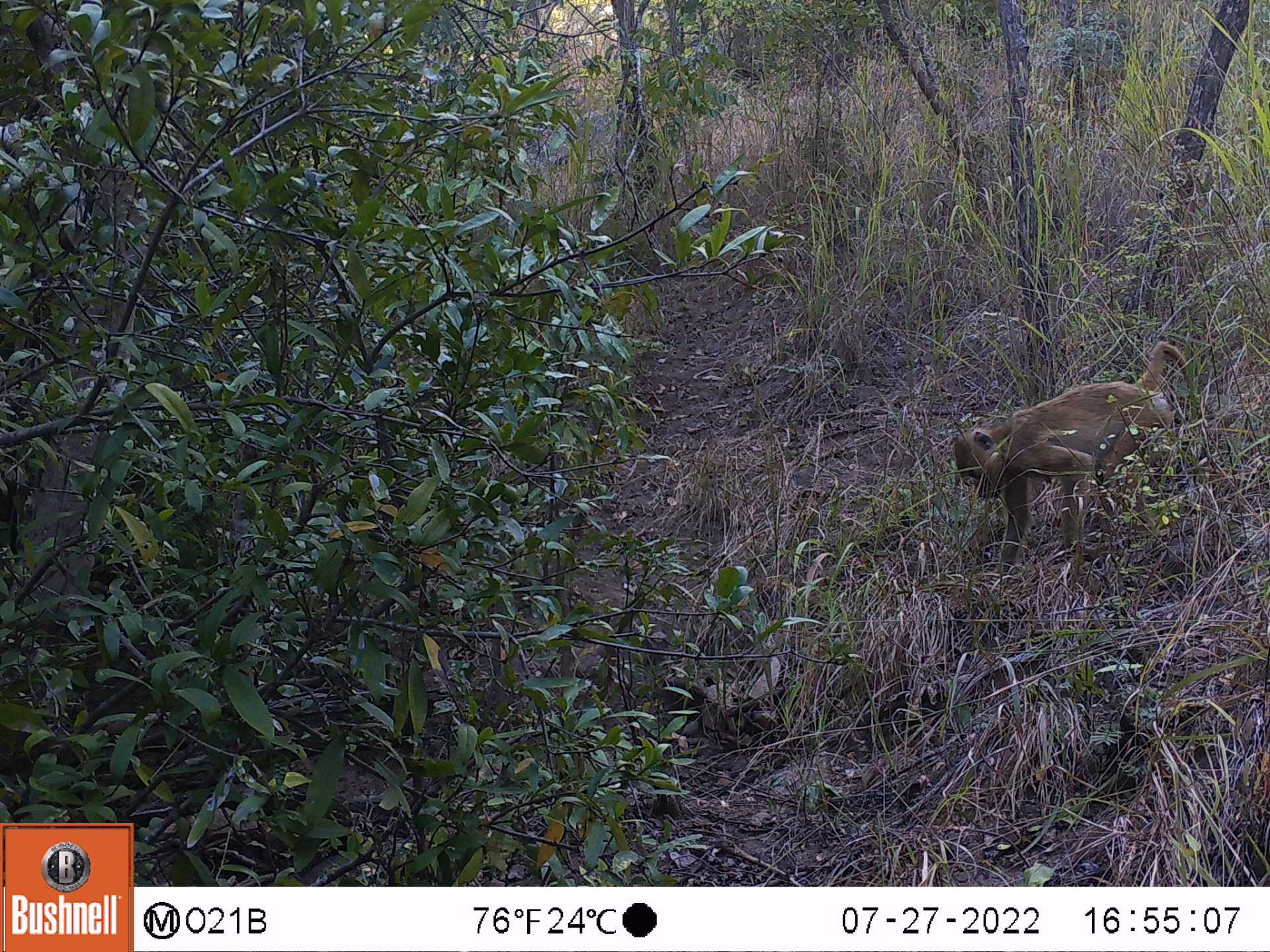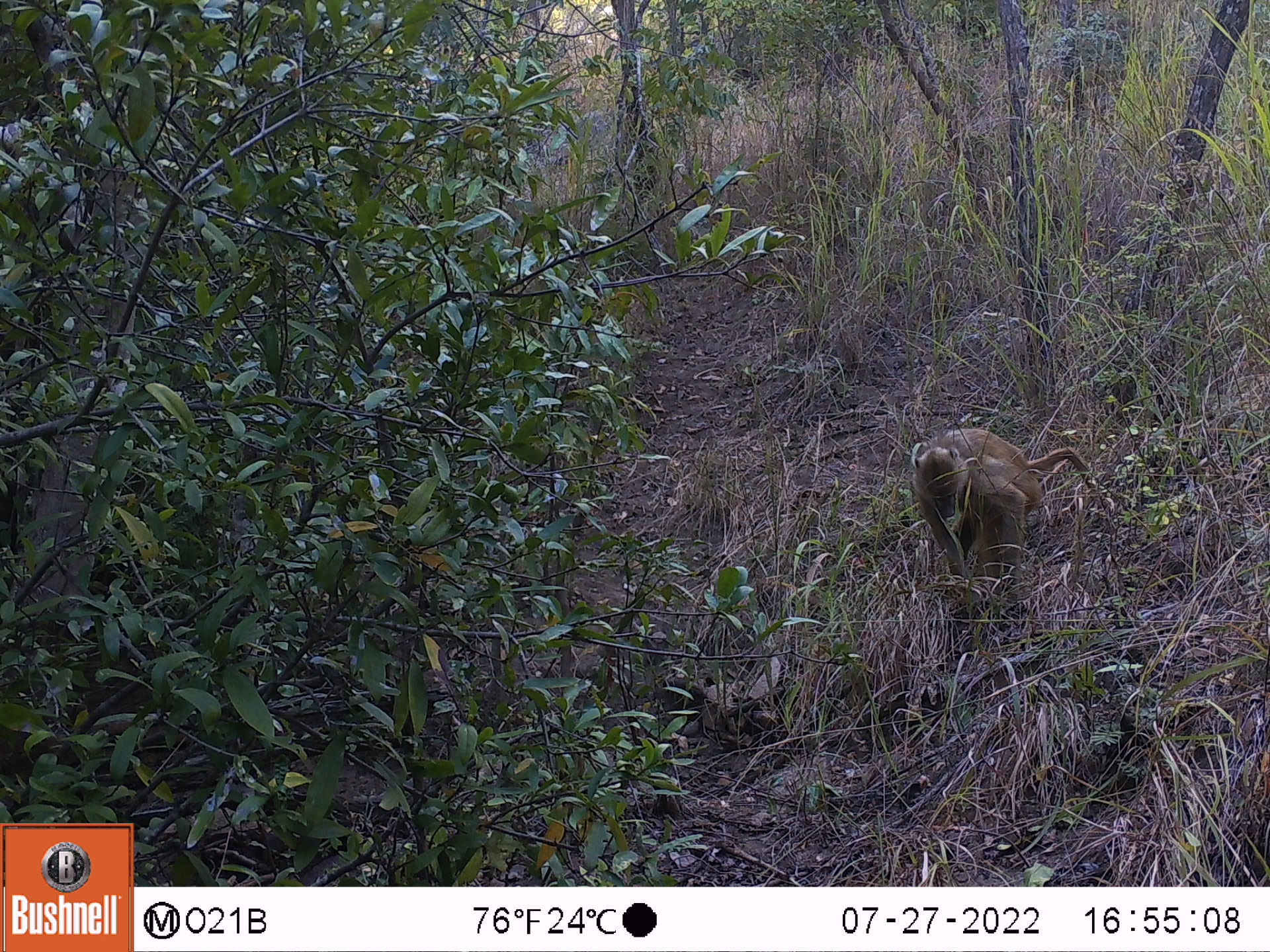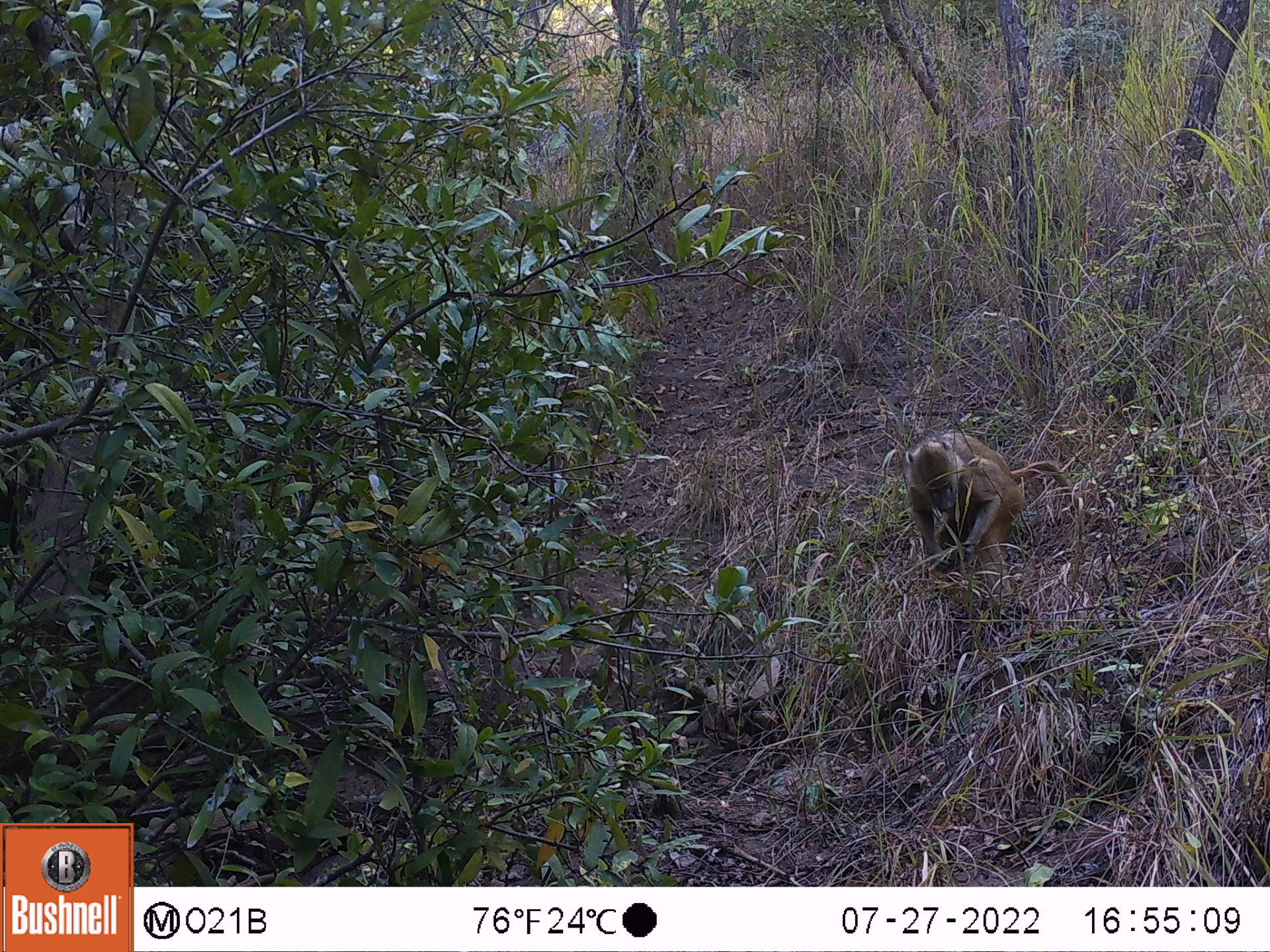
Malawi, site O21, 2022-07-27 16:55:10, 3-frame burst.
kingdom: Animalia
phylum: Chordata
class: Mammalia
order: Primates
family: Cercopithecidae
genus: Papio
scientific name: Papio cynocephalus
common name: yellow baboon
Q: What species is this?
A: Yellow baboon (Papio cynocephalus).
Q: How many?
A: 1.